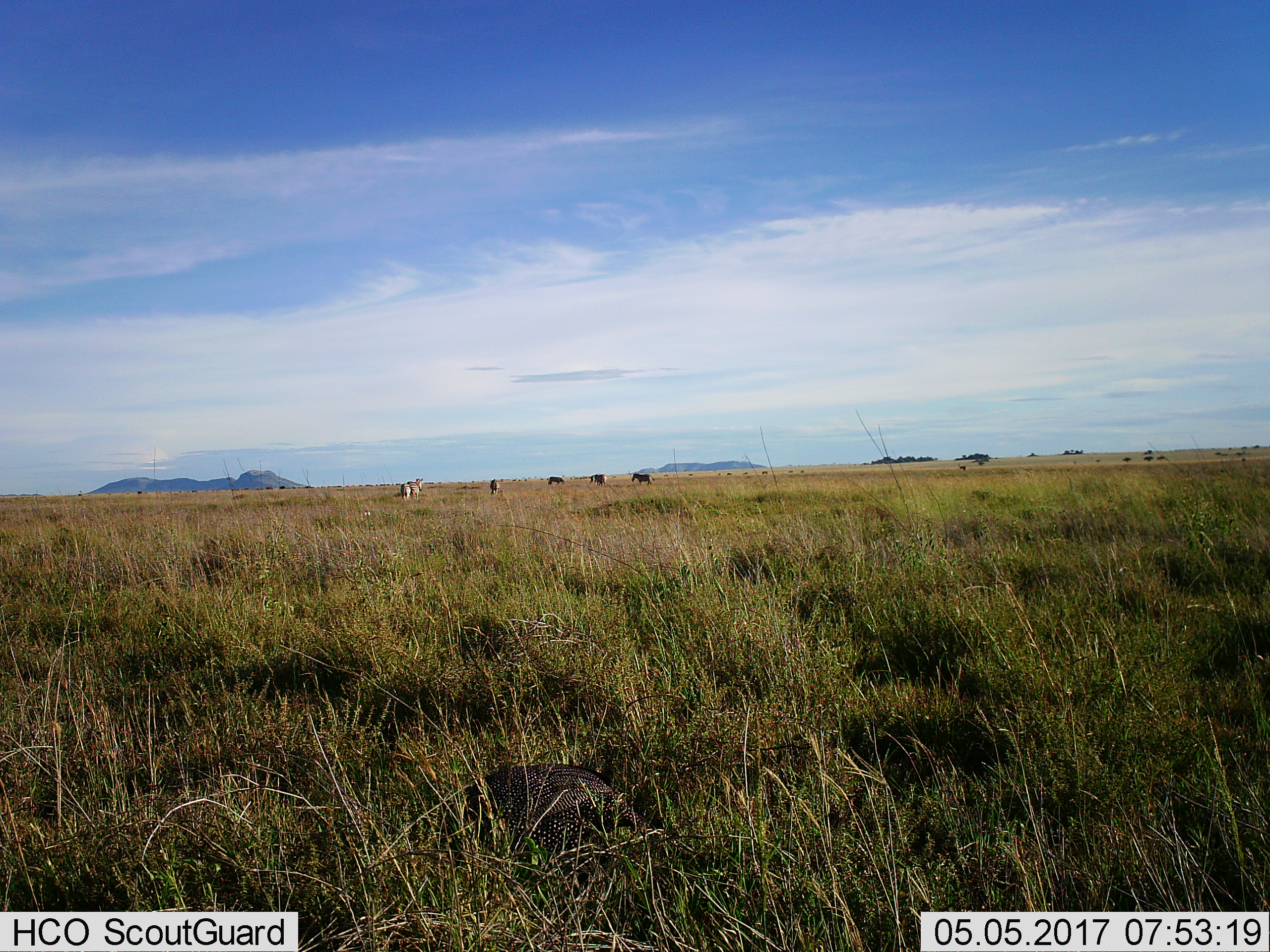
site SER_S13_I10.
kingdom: Animalia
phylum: Chordata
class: Mammalia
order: Perissodactyla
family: Equidae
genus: Equus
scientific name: Equus quagga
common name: plains zebra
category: zebraplains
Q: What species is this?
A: Zebraplains (plains zebra) (Equus quagga).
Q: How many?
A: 6.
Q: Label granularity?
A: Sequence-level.